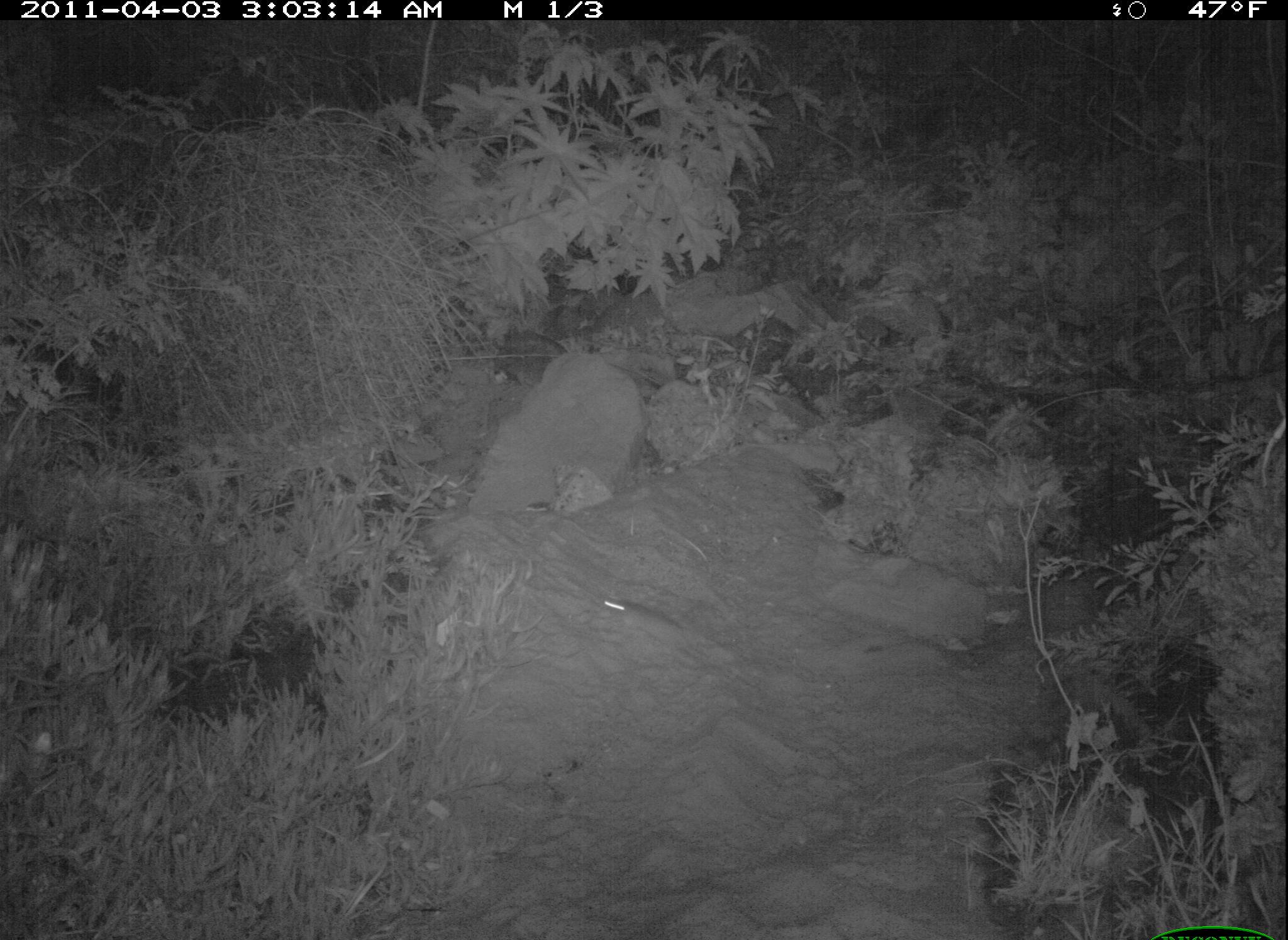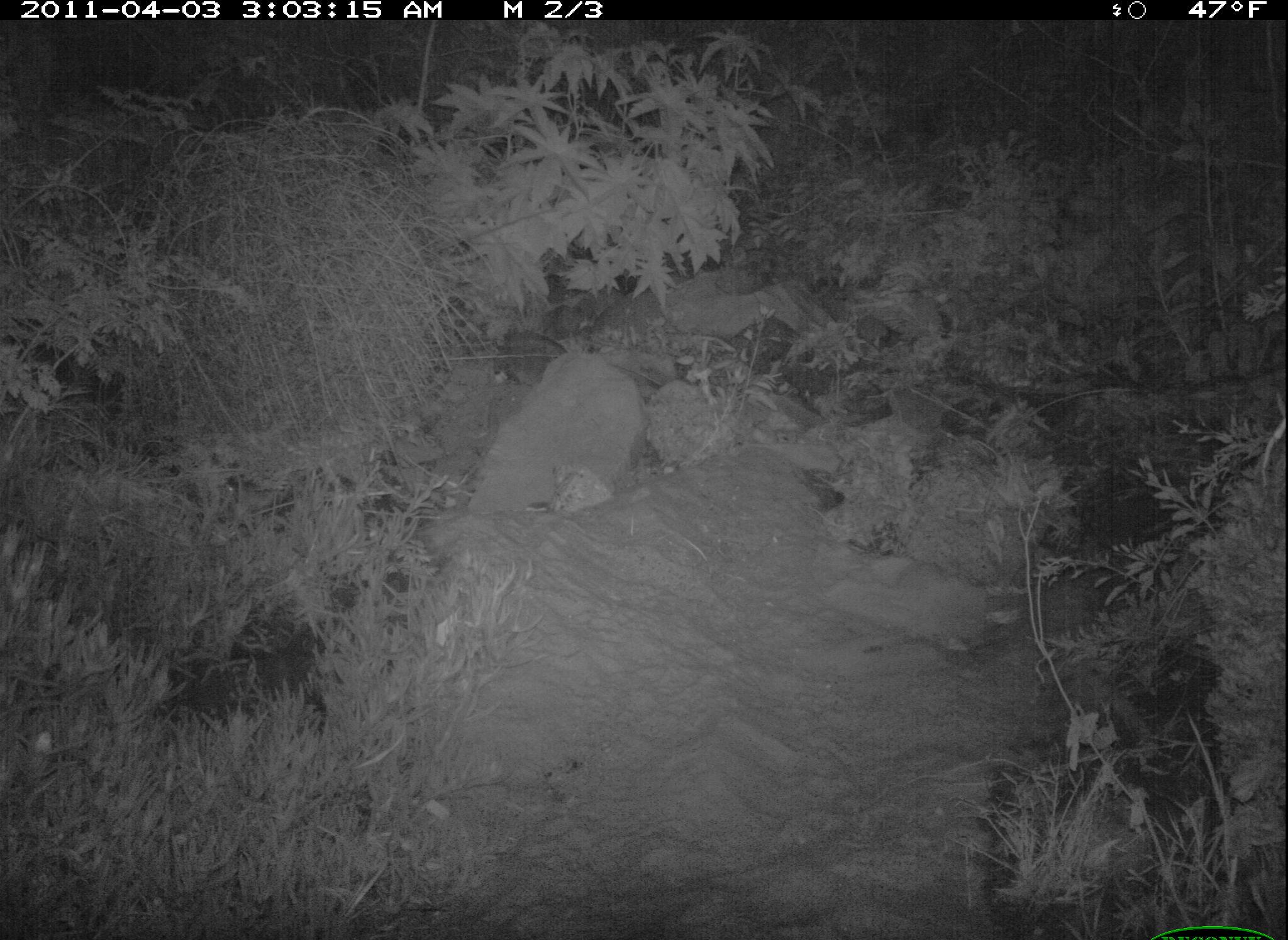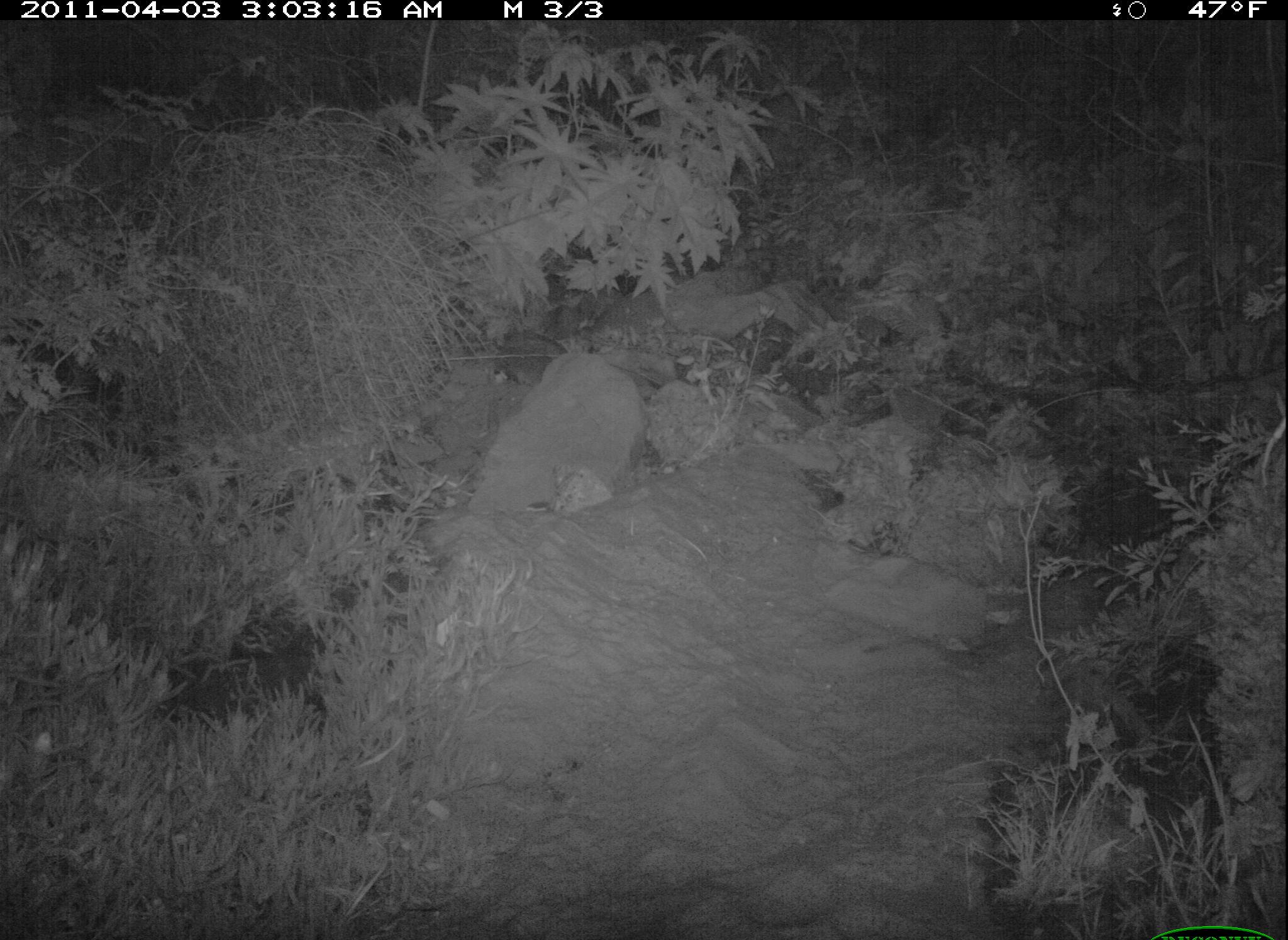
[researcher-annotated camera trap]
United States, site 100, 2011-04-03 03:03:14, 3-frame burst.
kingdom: Animalia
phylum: Chordata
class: Mammalia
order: Rodentia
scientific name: Rodentia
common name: rodent